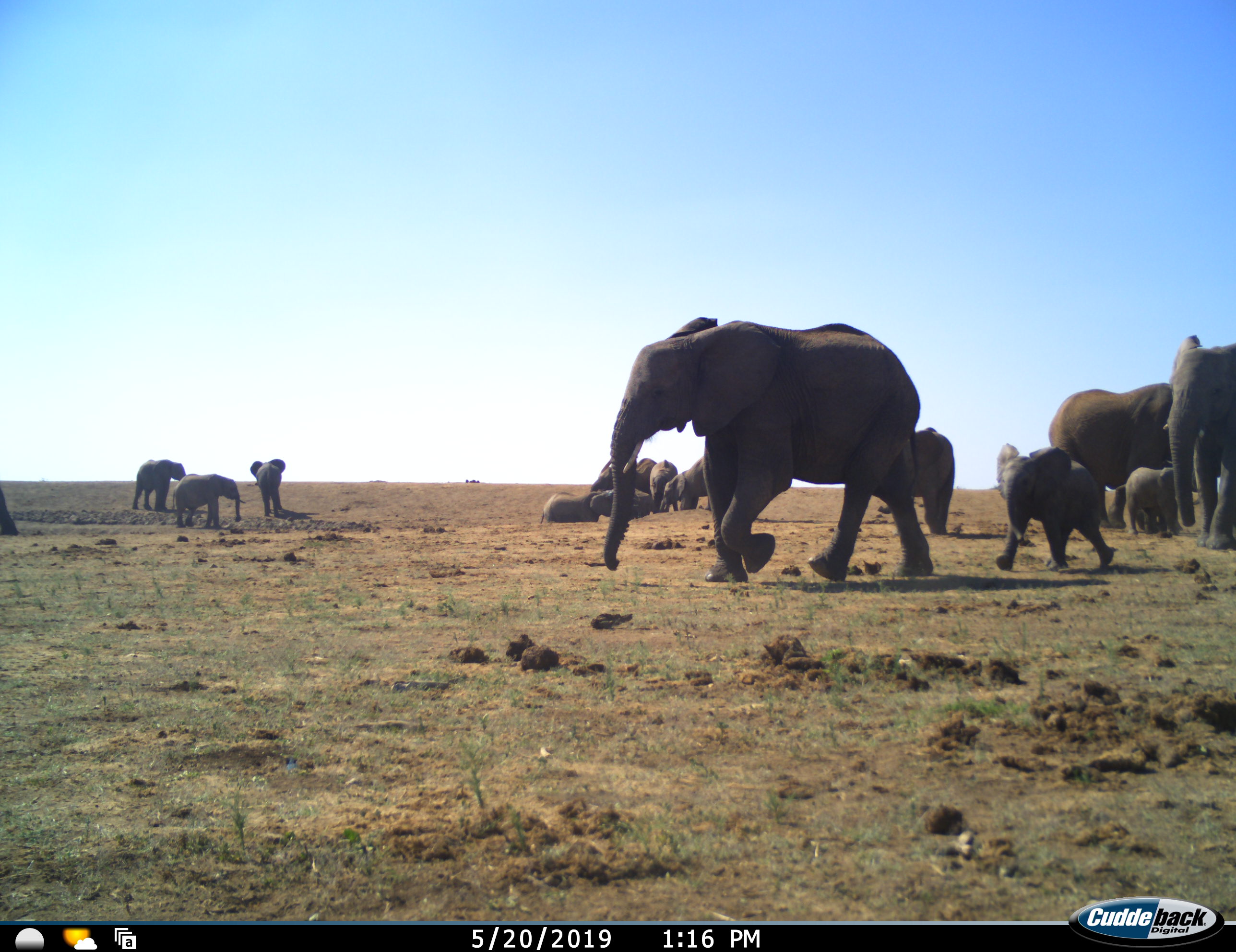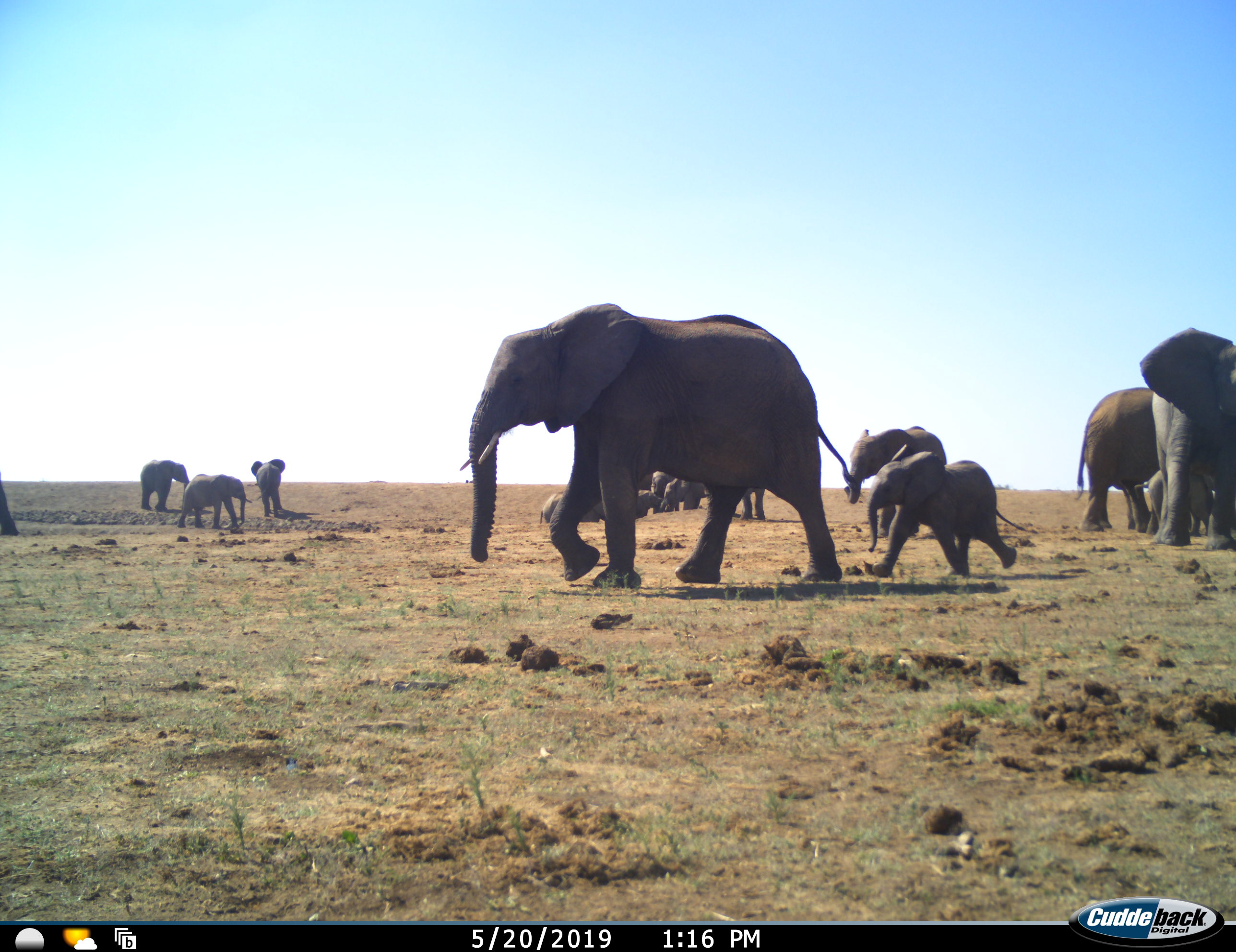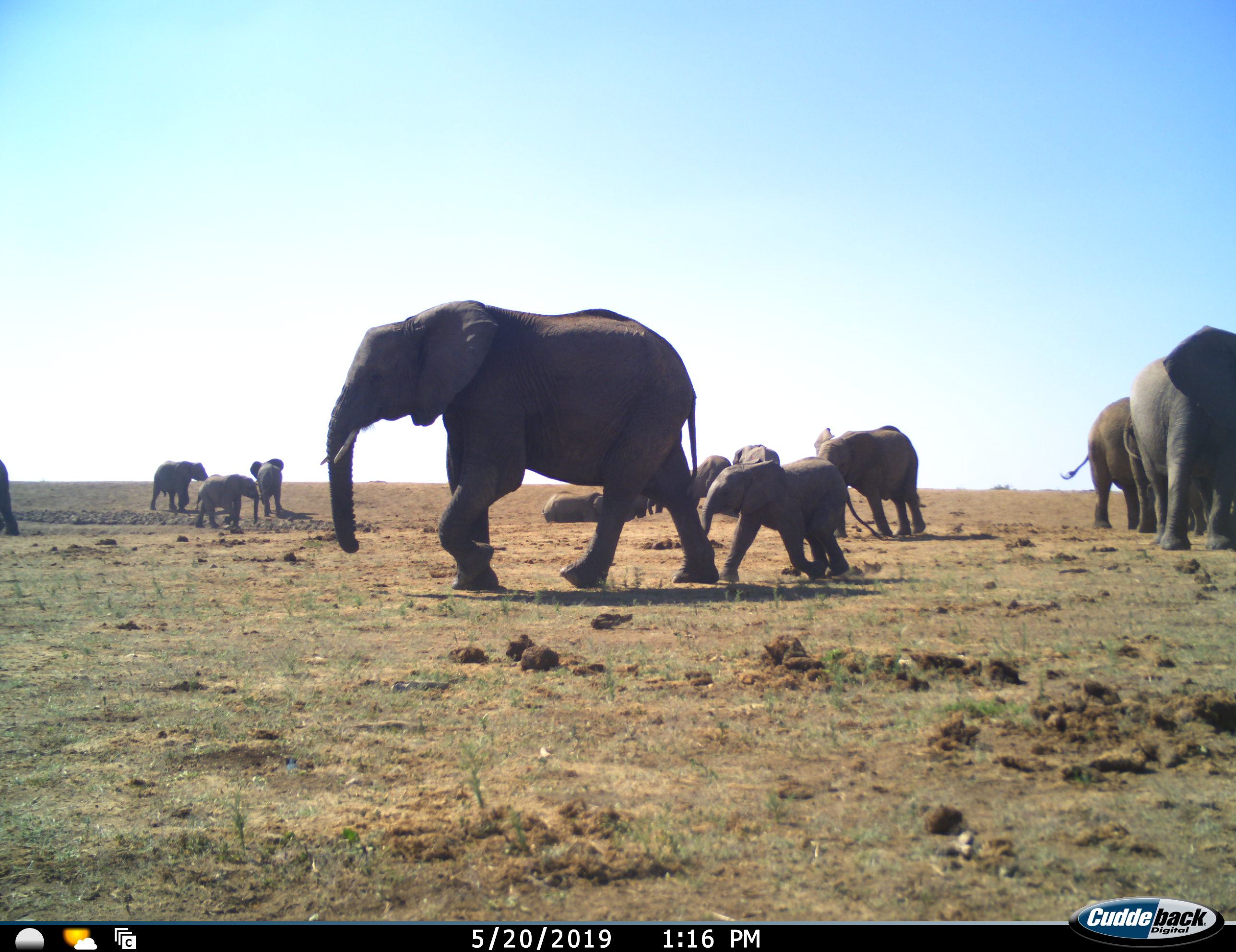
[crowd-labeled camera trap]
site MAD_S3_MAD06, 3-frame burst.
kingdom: Animalia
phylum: Chordata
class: Mammalia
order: Proboscidea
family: Elephantidae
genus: Loxodonta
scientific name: Loxodonta africana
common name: african bush elephant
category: elephant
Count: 11-50.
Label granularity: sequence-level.